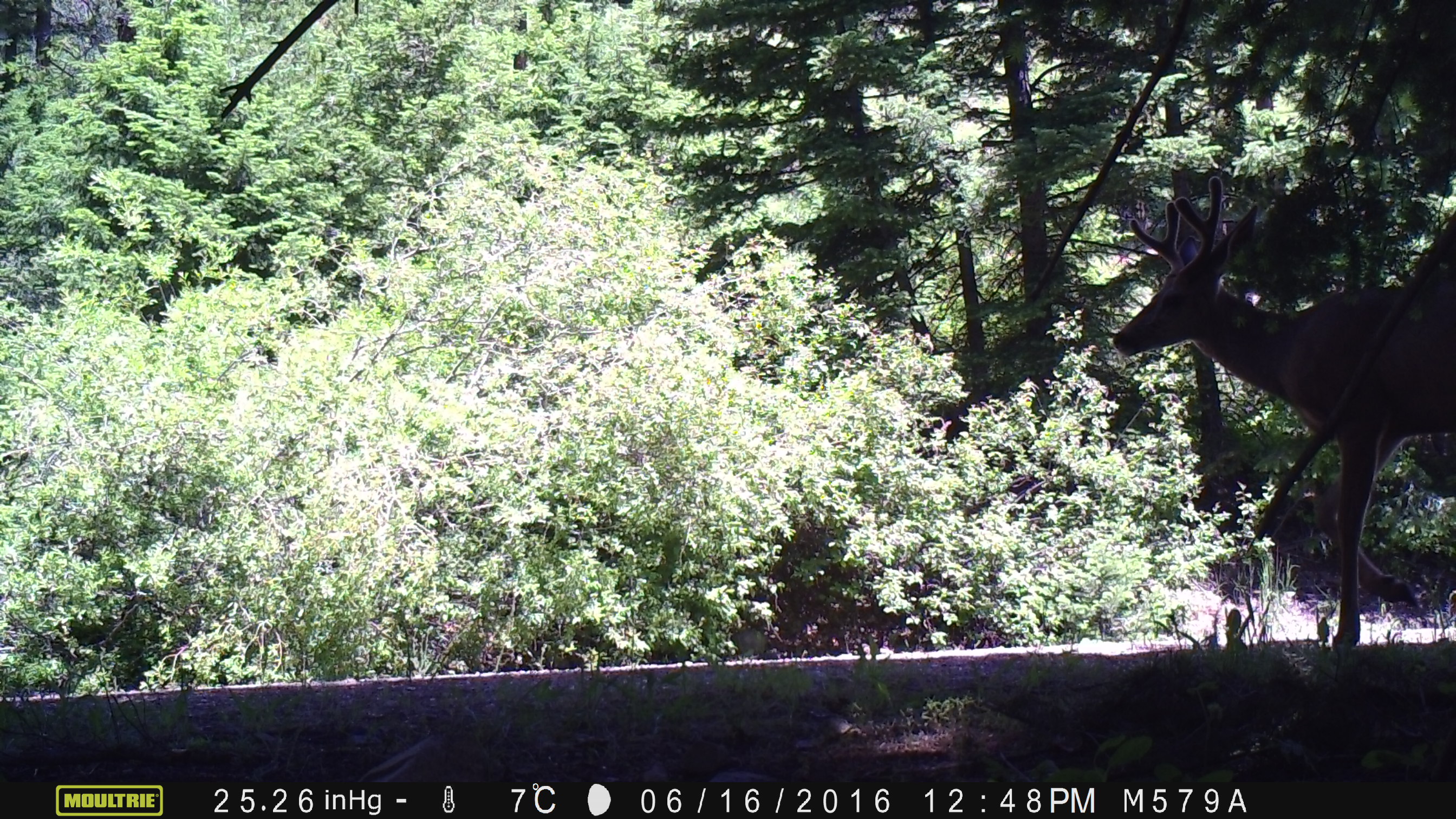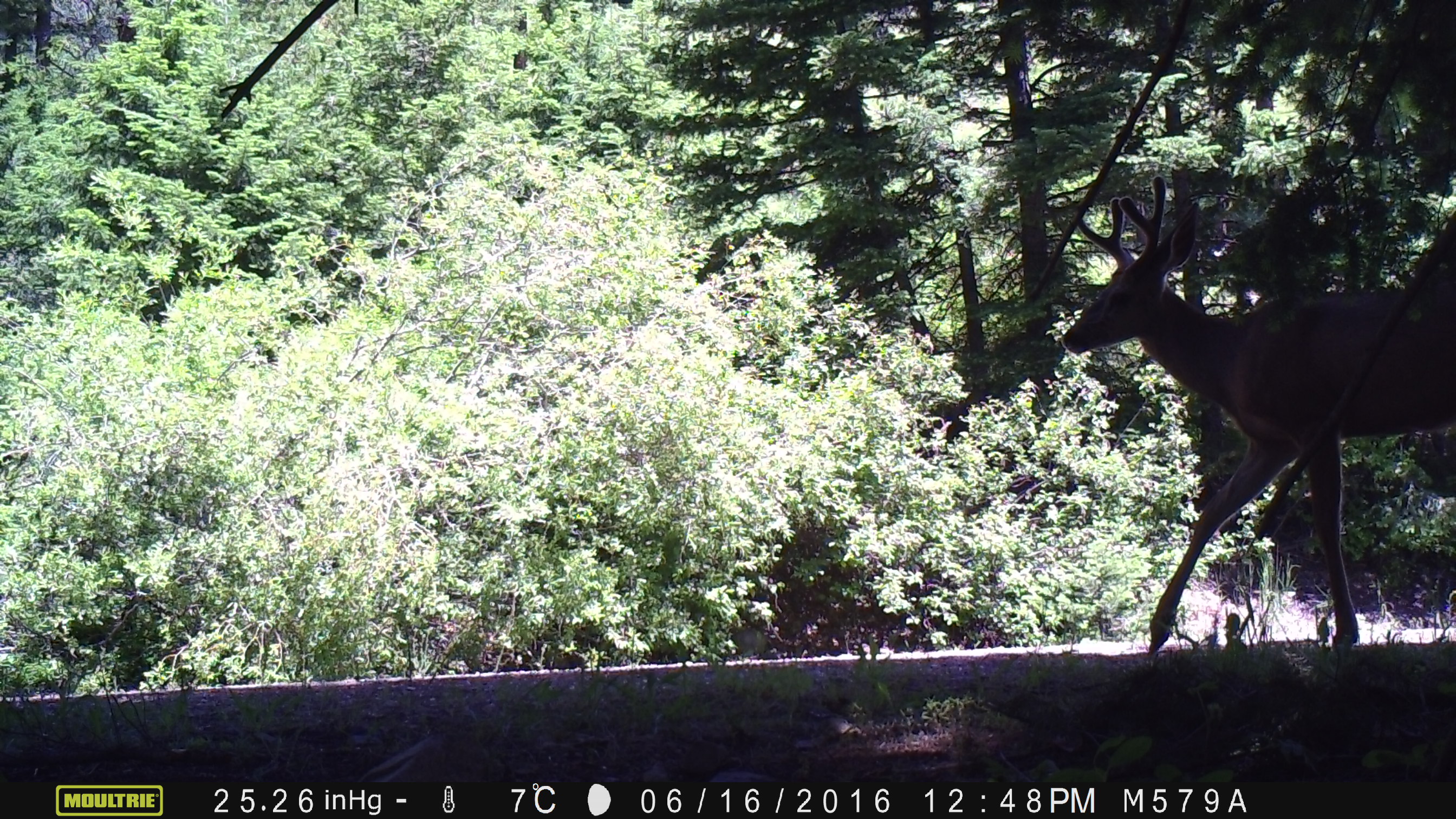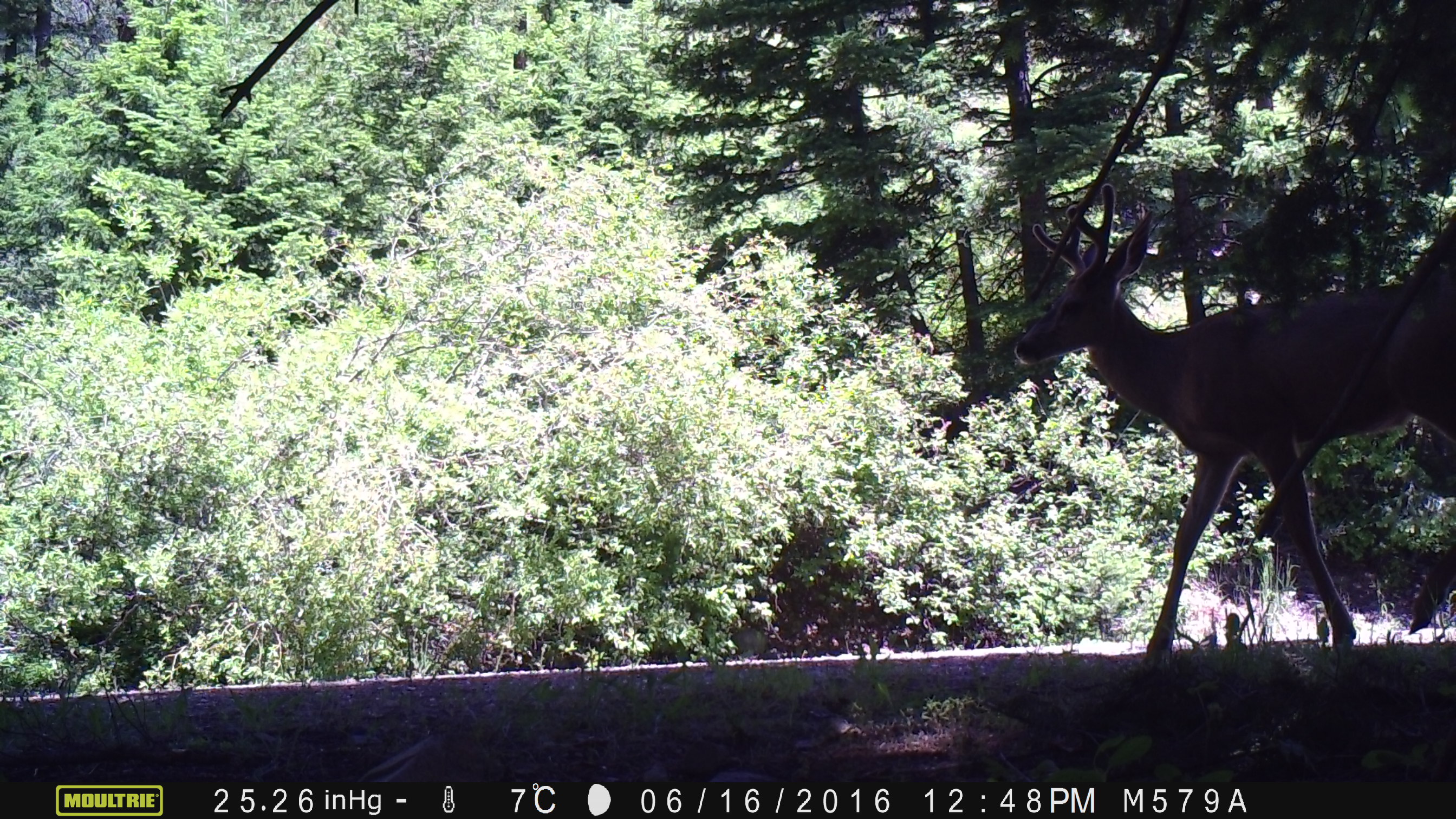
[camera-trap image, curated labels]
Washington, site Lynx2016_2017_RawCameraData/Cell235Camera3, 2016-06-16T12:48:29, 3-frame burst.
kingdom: Animalia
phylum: Chordata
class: Mammalia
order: Artiodactyla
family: Cervidae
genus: Odocoileus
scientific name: Odocoileus hemionus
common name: mule deer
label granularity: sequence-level